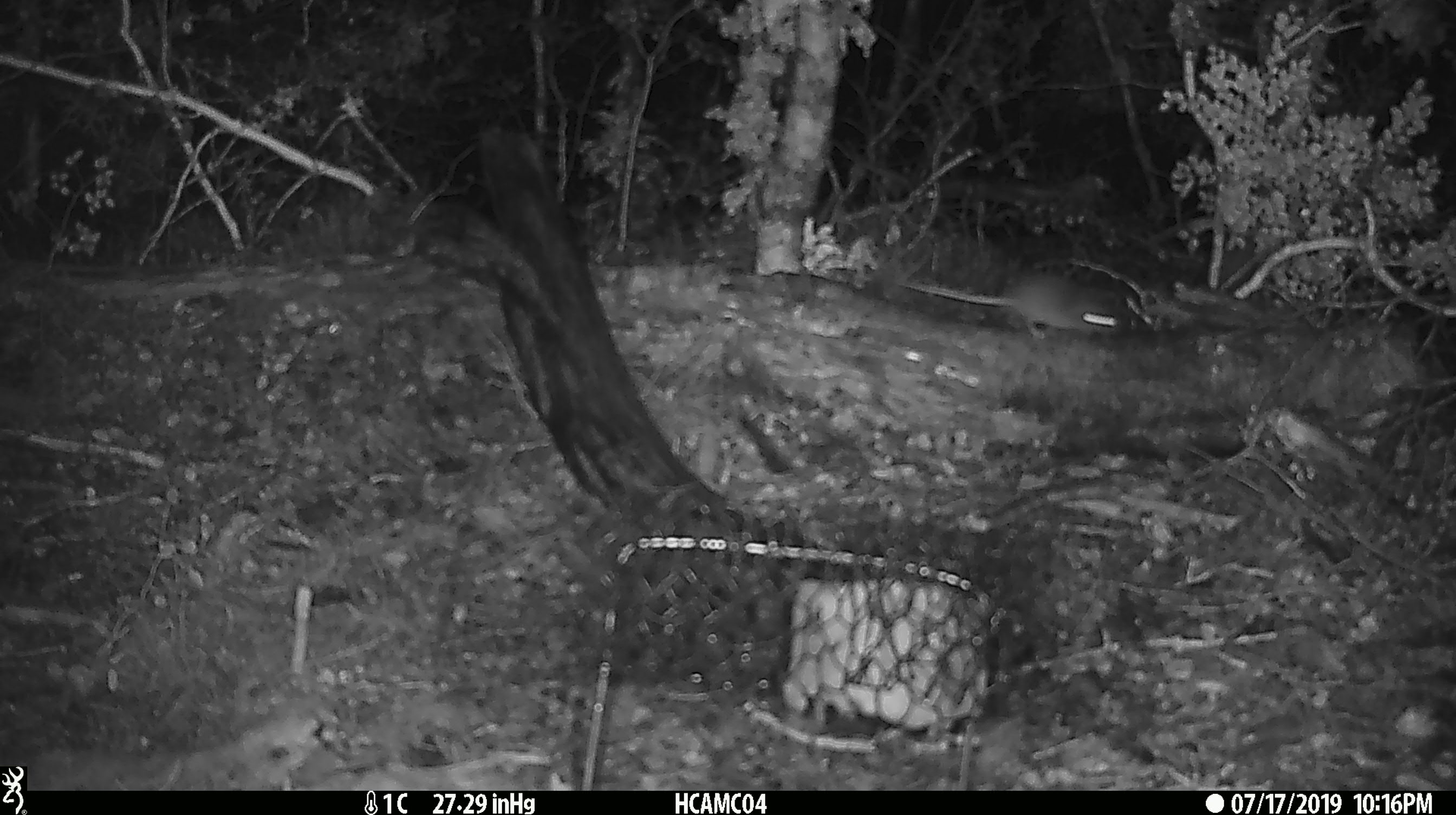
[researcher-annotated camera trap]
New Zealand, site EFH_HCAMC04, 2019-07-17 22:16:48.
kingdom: Animalia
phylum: Chordata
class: Mammalia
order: Rodentia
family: Muridae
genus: Mus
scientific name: Mus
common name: mouse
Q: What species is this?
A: Mouse (Mus).